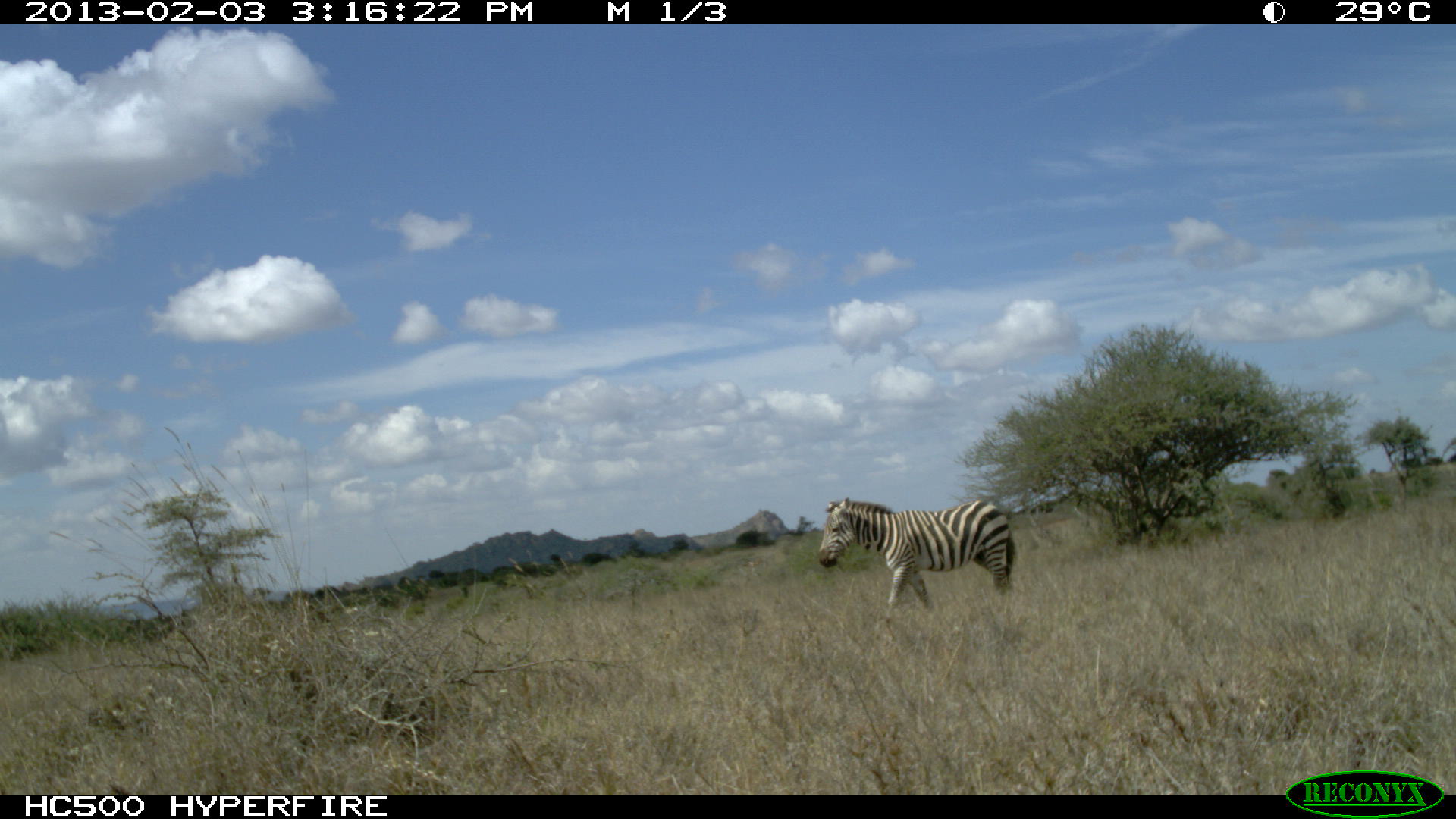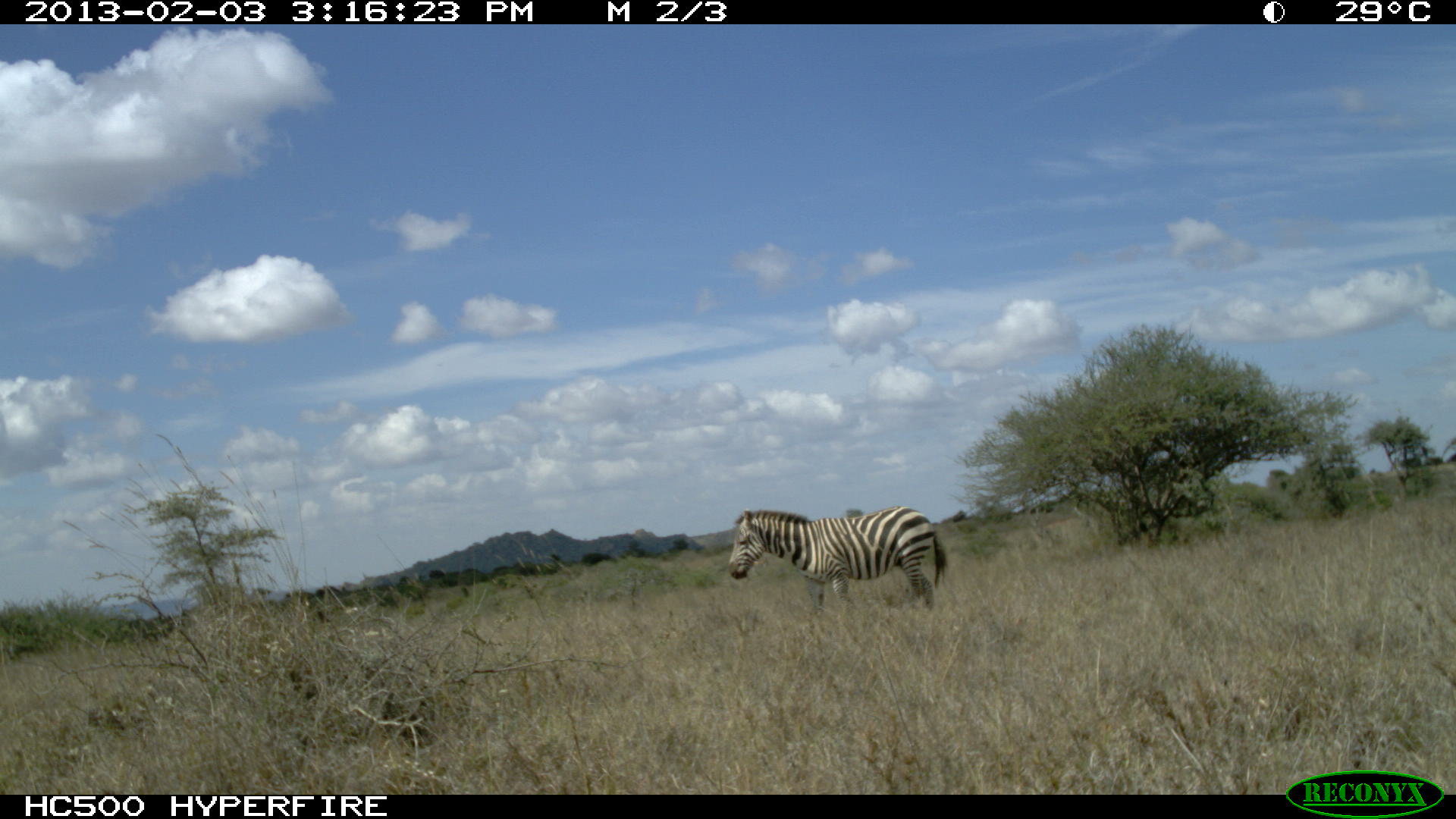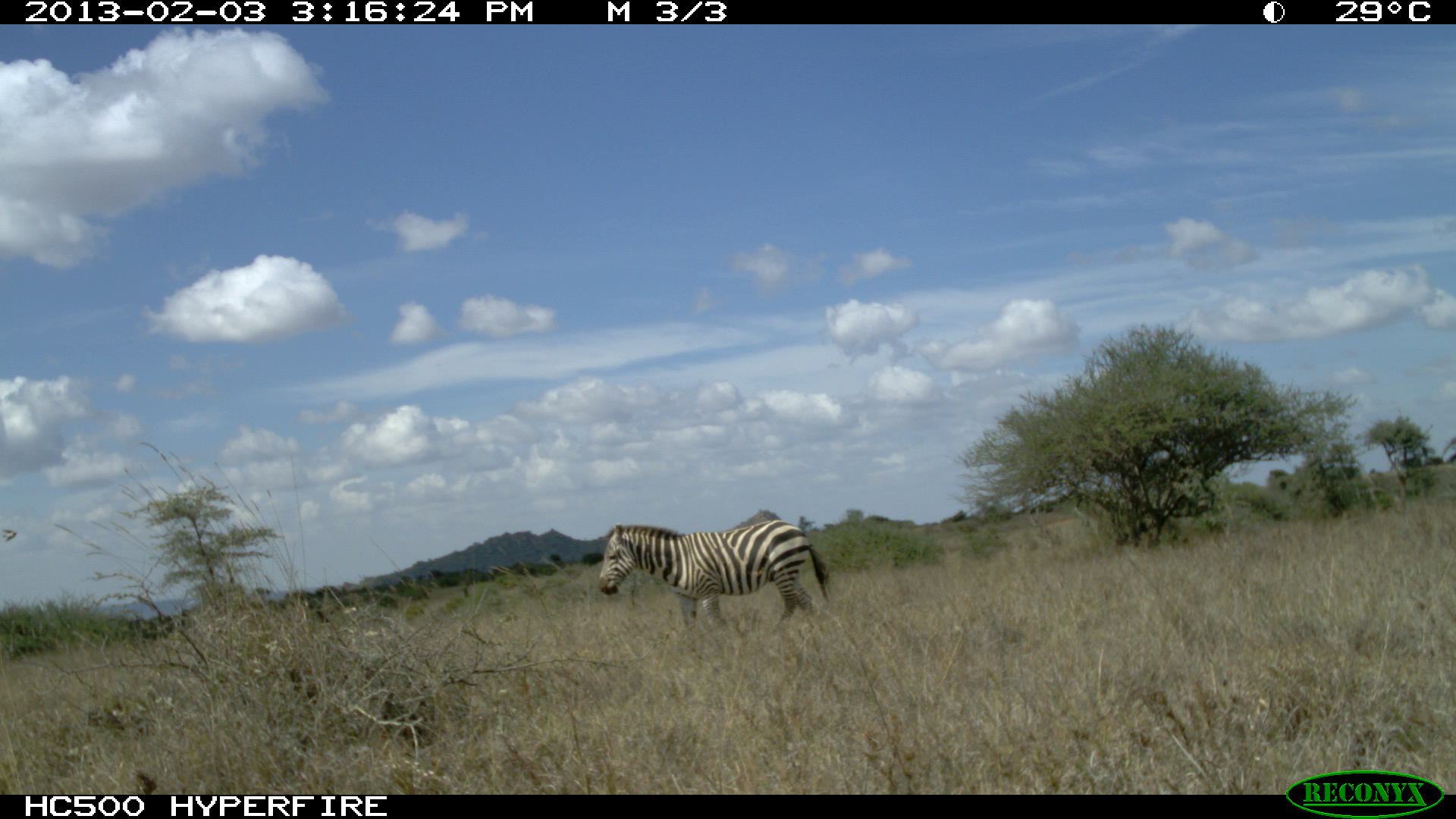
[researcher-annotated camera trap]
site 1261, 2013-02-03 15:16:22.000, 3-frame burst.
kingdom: Animalia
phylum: Chordata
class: Mammalia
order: Perissodactyla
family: Equidae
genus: Equus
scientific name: Equus quagga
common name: plains zebra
Equus quagga (plains zebra), count 1.